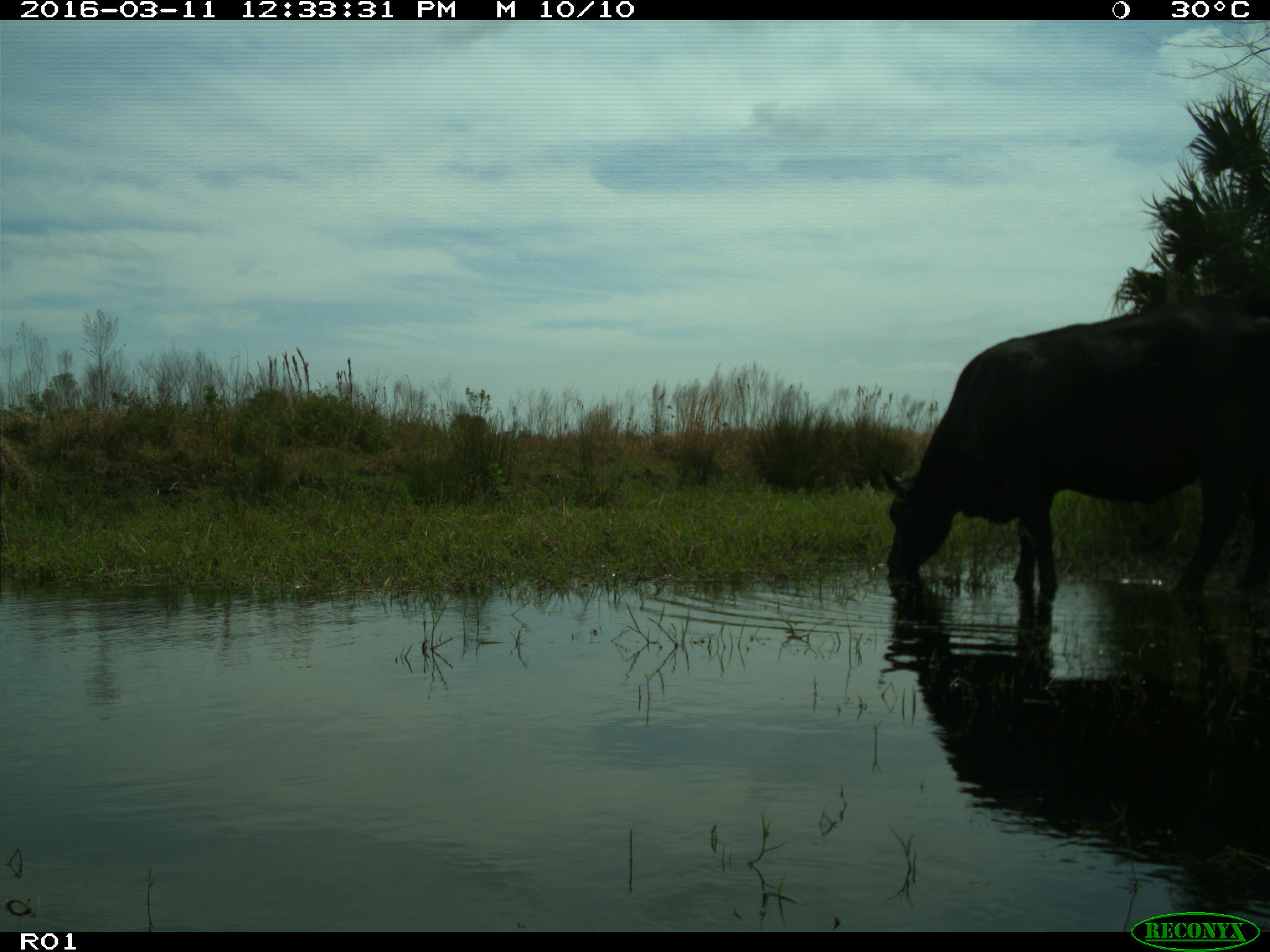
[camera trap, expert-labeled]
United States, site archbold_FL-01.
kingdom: Animalia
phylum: Chordata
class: Mammalia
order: Artiodactyla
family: Bovidae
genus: Bos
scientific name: Bos taurus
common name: domestic cow